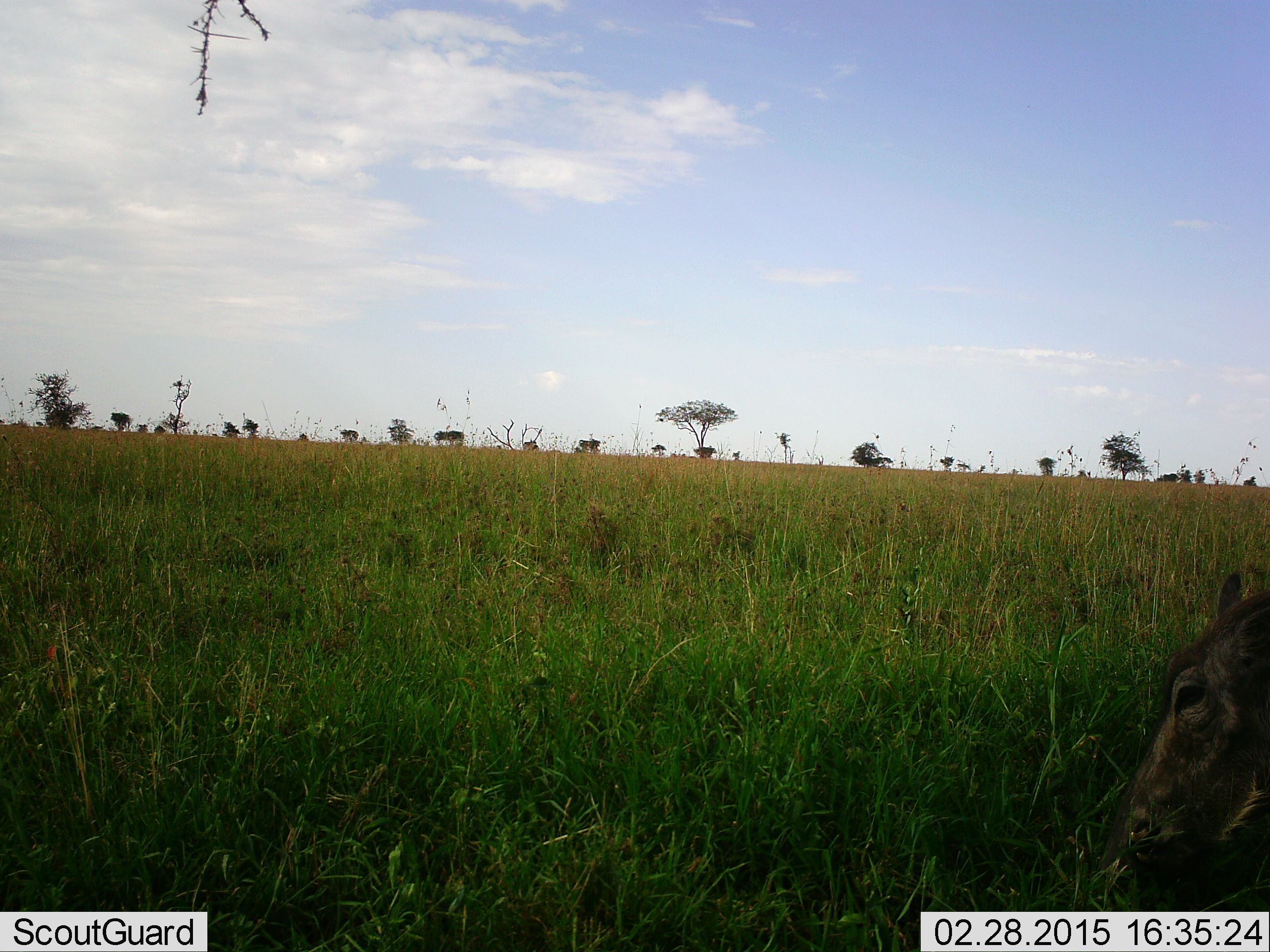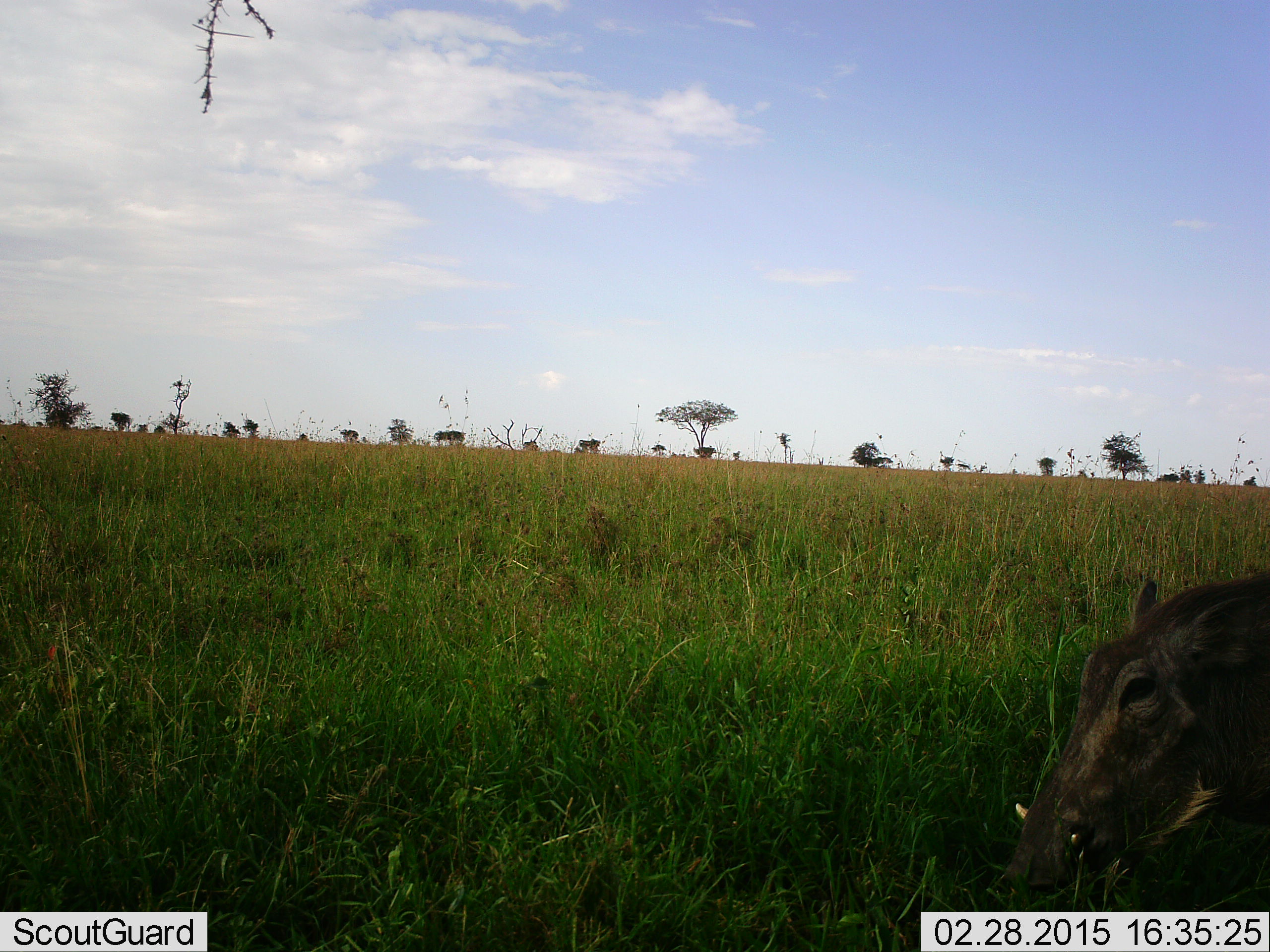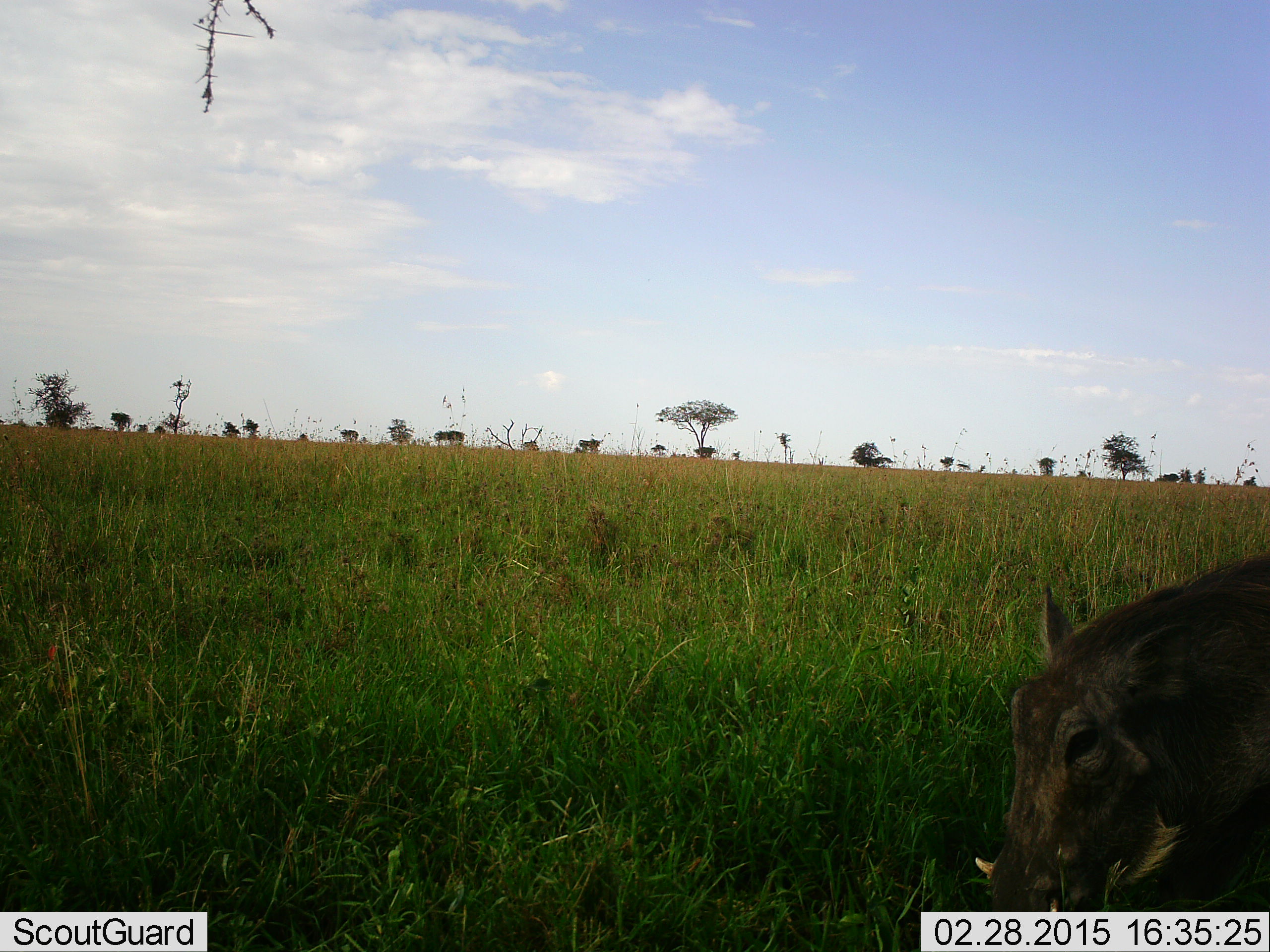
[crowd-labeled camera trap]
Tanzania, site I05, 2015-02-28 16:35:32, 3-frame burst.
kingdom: Animalia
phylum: Chordata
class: Mammalia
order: Artiodactyla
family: Suidae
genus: Phacochoerus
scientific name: Phacochoerus africanus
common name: warthog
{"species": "warthog (Phacochoerus africanus)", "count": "1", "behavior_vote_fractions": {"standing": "10%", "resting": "0%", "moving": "80%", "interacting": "0%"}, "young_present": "10%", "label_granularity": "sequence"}